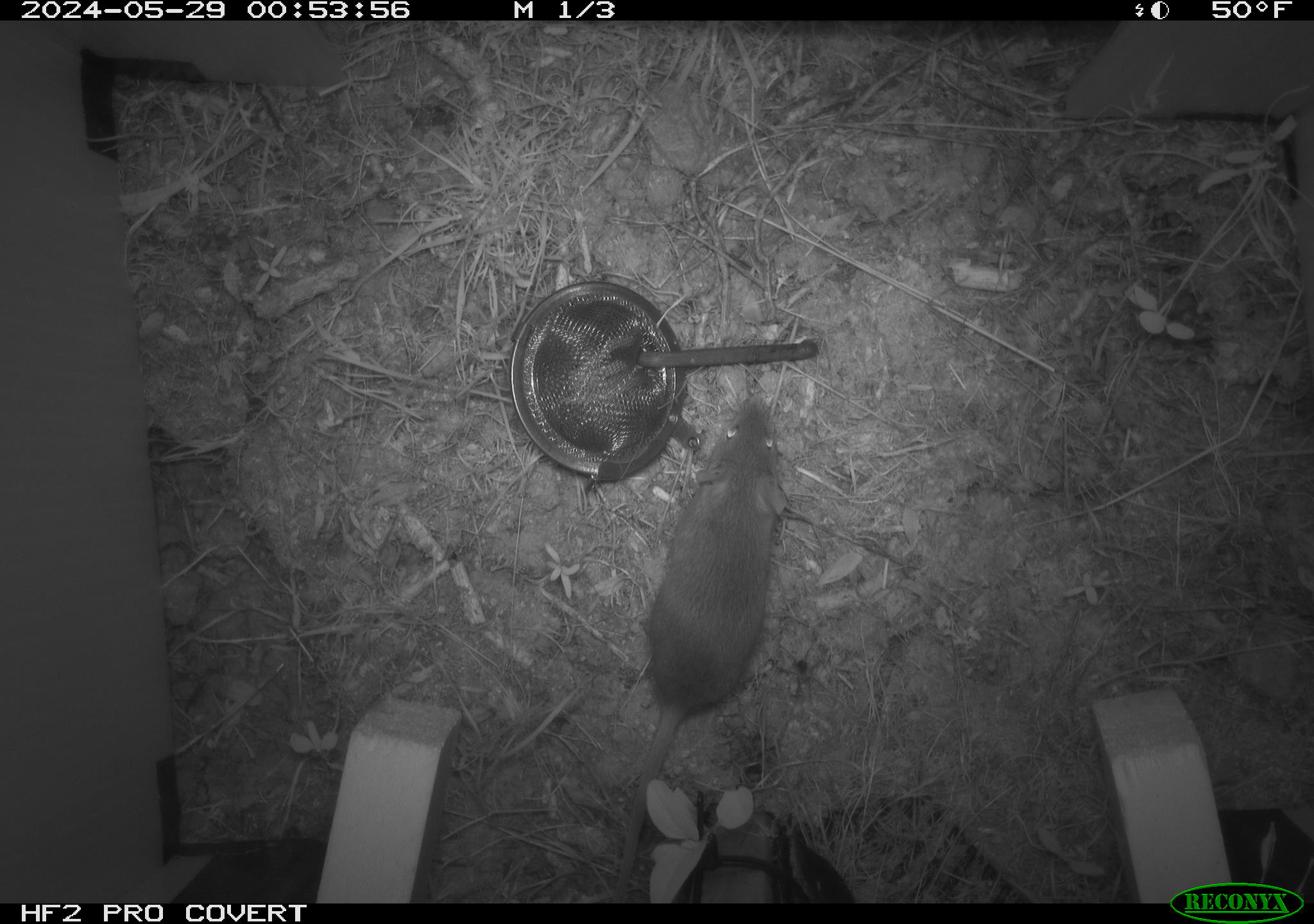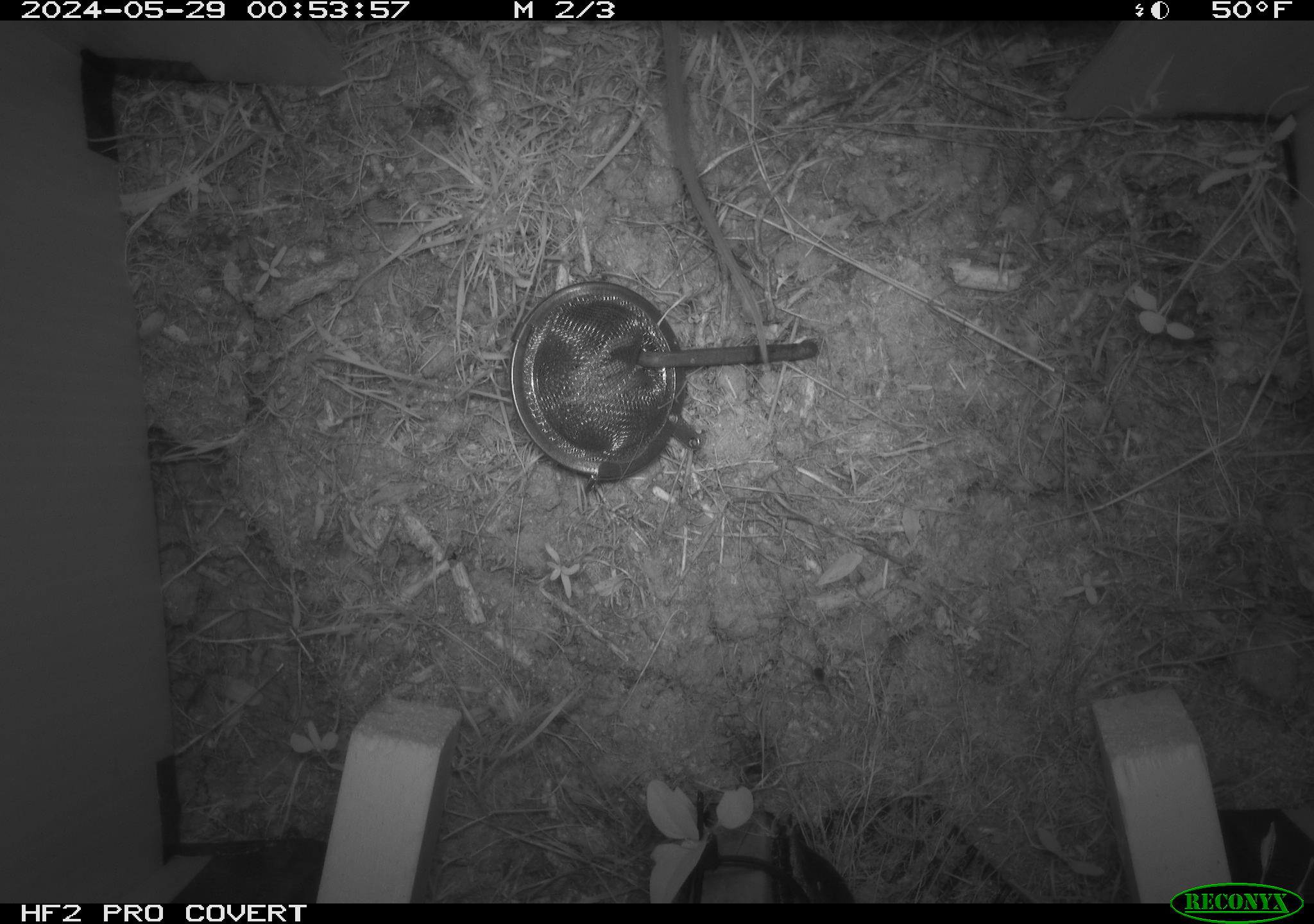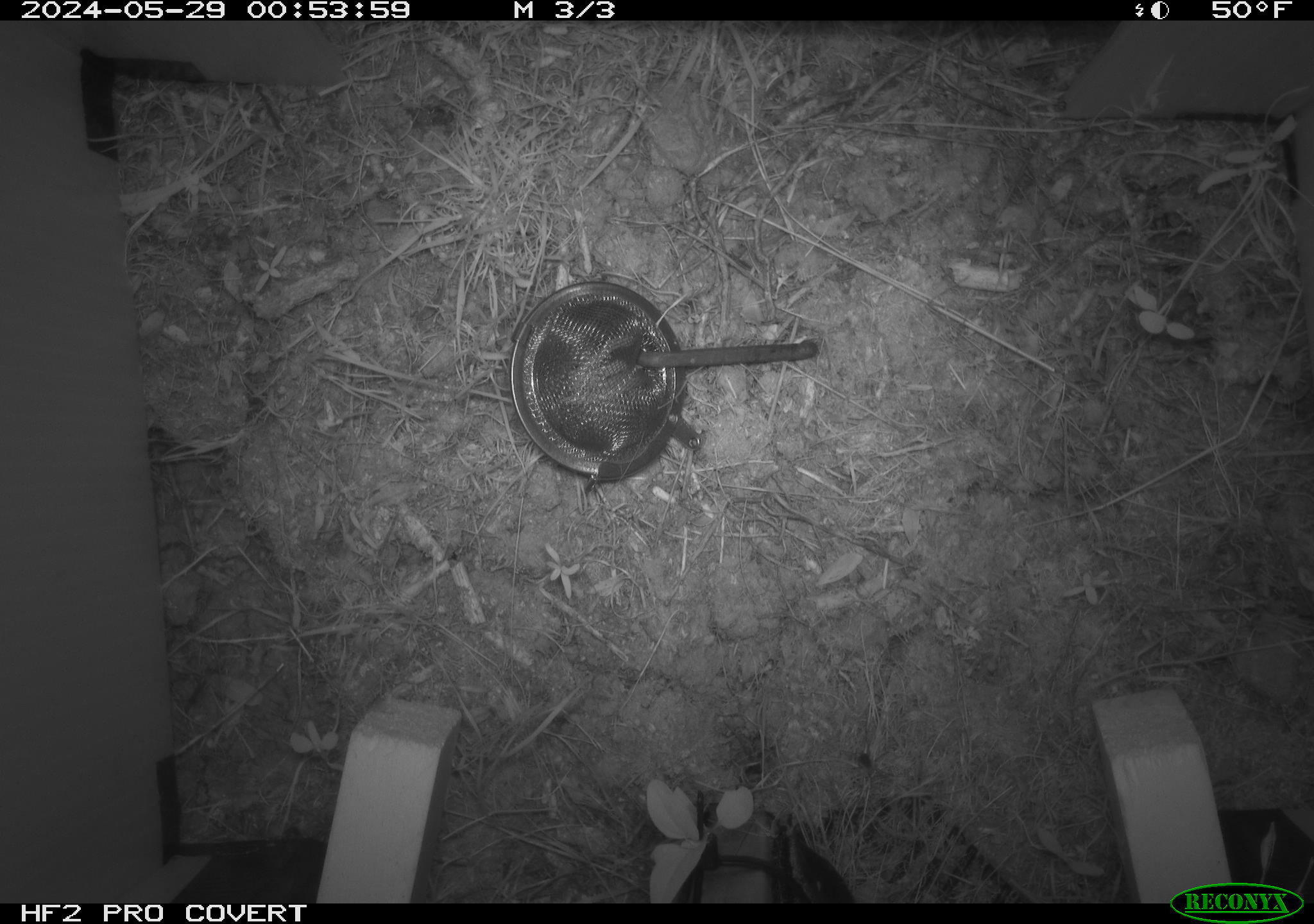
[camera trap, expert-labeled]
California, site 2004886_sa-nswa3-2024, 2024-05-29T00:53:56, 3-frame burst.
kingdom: Animalia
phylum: Chordata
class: Mammalia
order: Rodentia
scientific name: Rodentia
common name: rodent